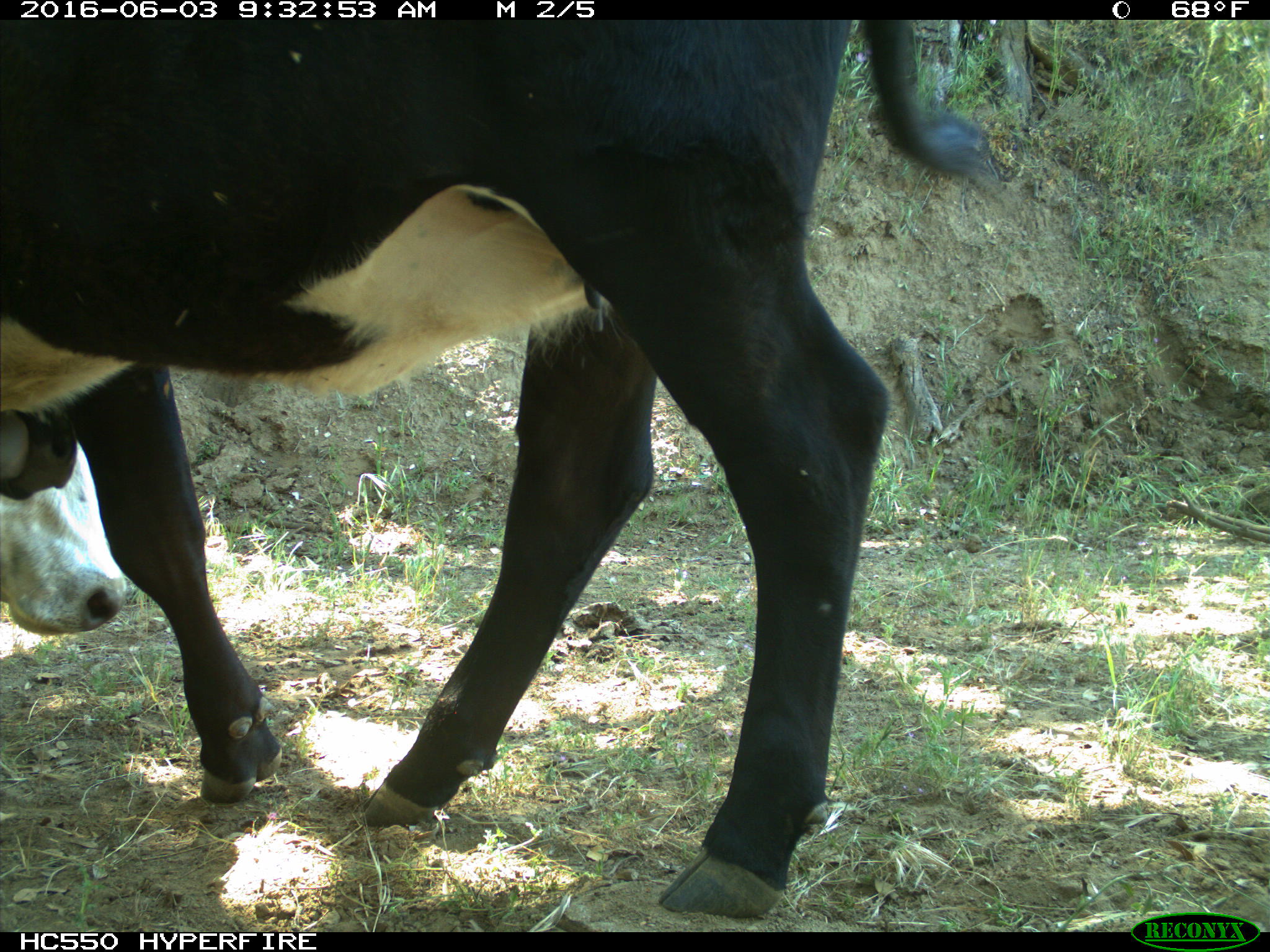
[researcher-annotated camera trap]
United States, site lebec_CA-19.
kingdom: Animalia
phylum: Chordata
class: Mammalia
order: Artiodactyla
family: Bovidae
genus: Bos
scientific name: Bos taurus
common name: domestic cow